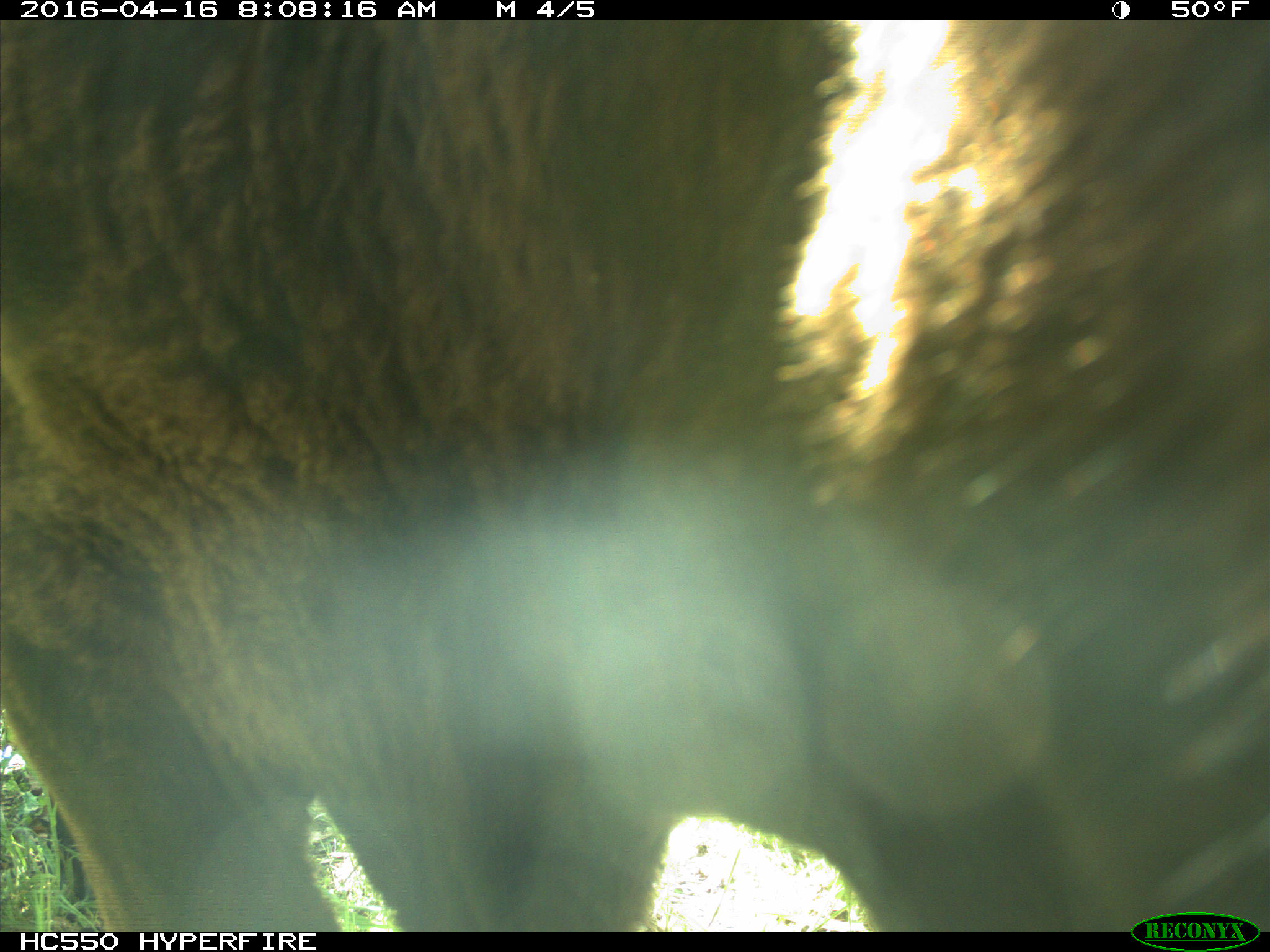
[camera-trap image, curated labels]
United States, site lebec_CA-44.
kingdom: Animalia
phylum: Chordata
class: Mammalia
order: Artiodactyla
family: Bovidae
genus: Bos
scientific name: Bos taurus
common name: domestic cow